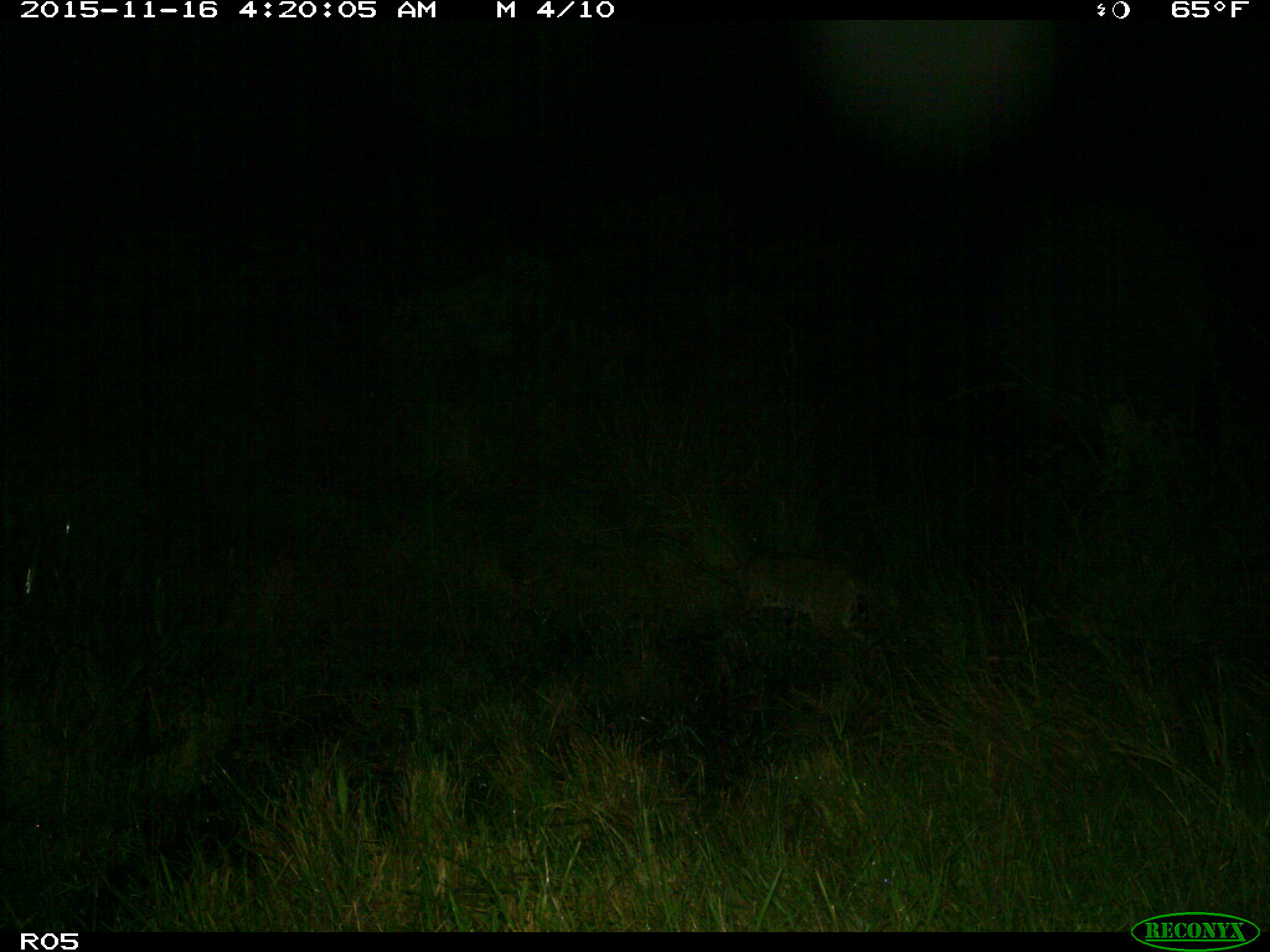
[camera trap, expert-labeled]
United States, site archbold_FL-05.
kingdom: Animalia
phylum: Chordata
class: Mammalia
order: Carnivora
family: Felidae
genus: Lynx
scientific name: Lynx rufus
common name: bobcat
Lynx rufus (bobcat).